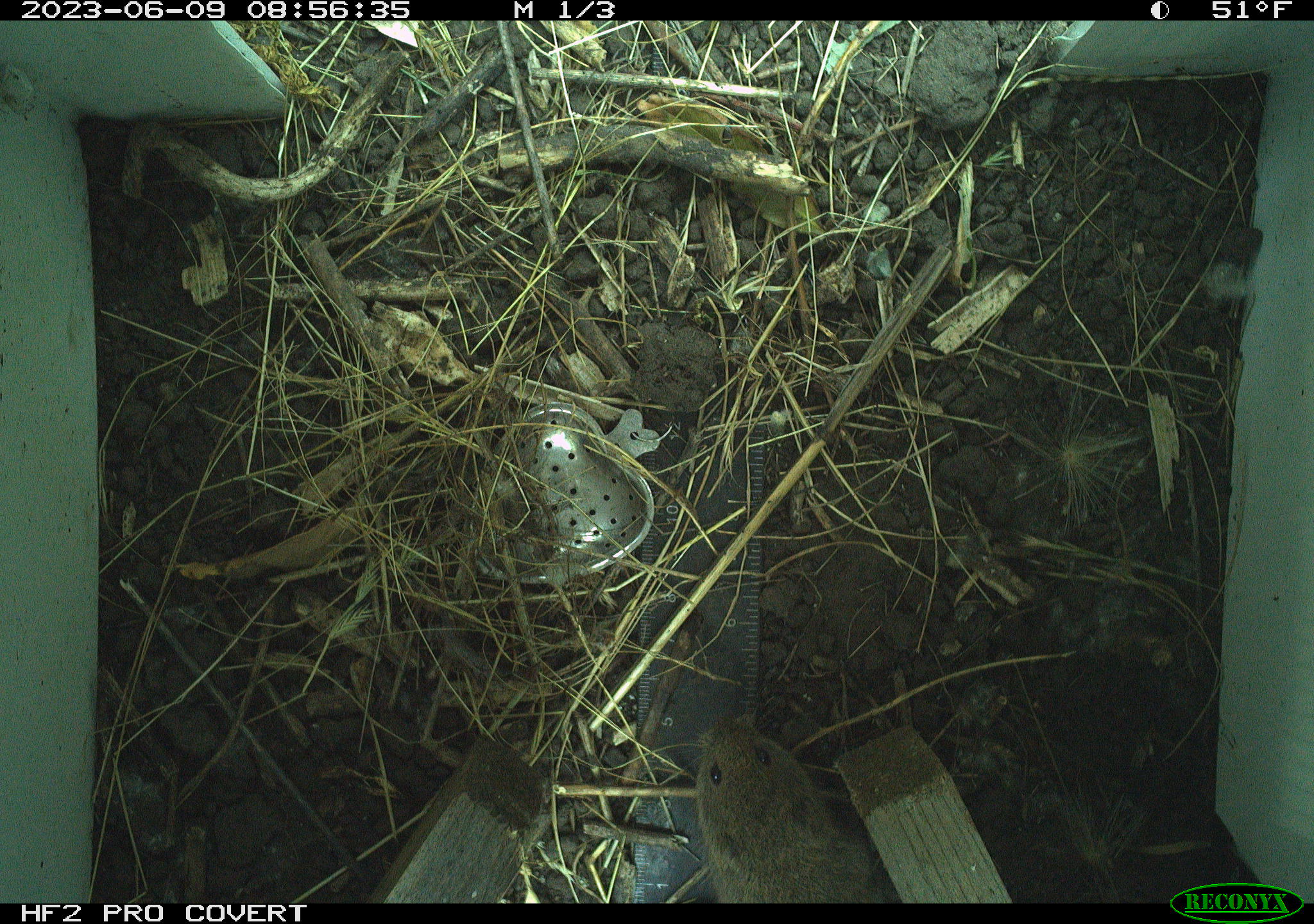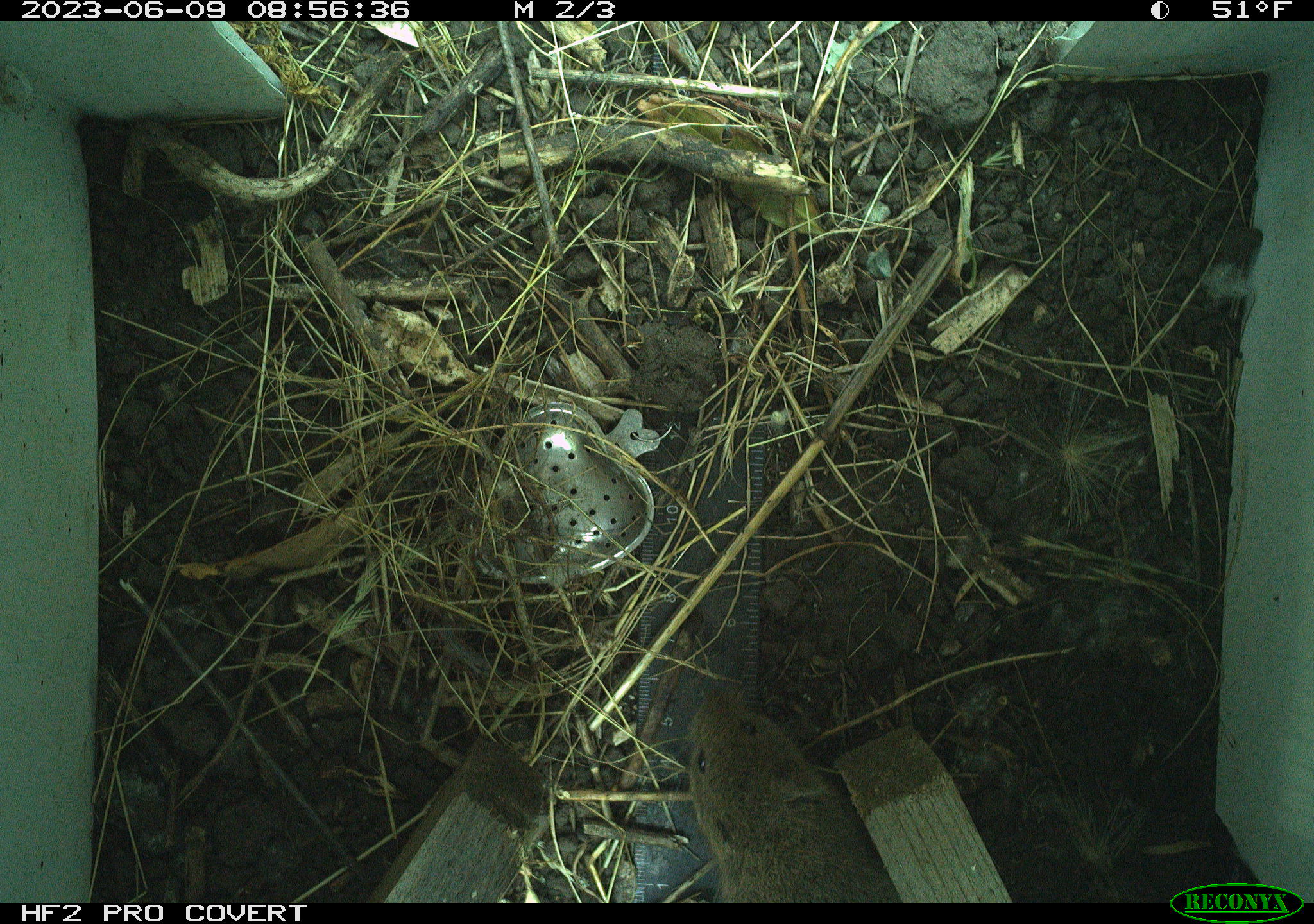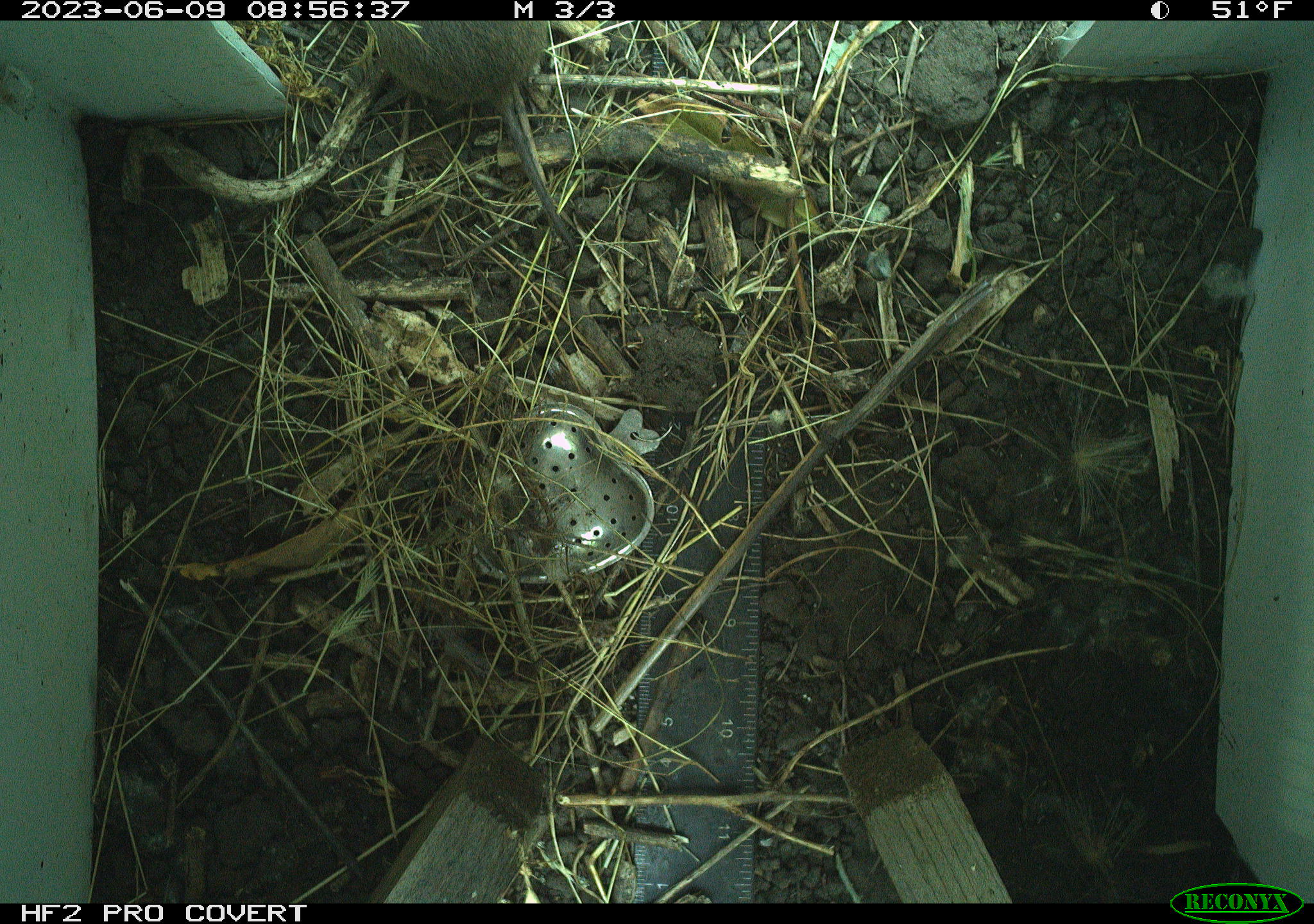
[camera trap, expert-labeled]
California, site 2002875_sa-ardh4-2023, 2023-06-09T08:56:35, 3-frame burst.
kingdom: Animalia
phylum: Chordata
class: Mammalia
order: Rodentia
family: Cricetidae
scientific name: Arvicolinae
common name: voles, lemmings, and muskrats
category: arvicolinae subfamily